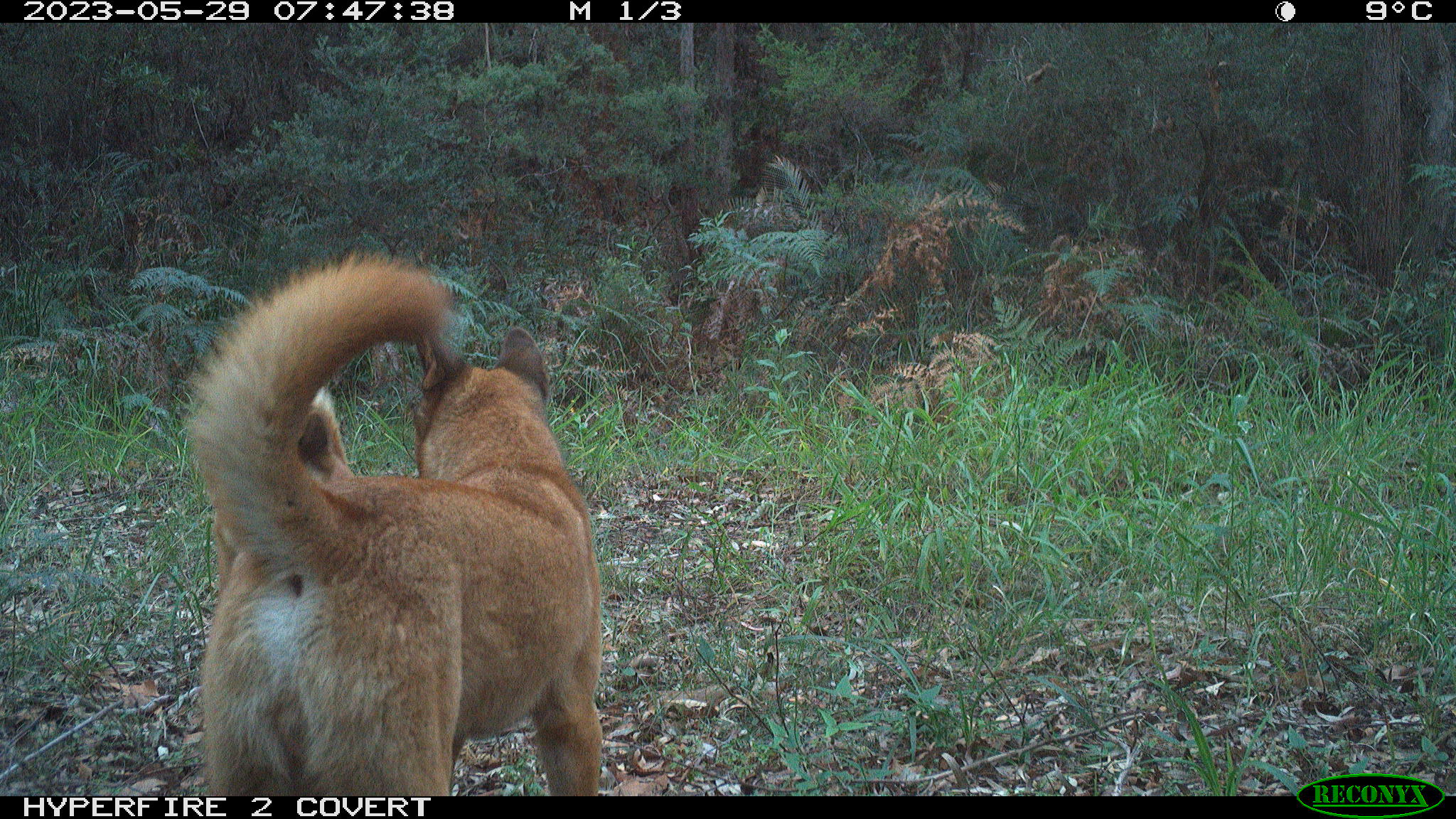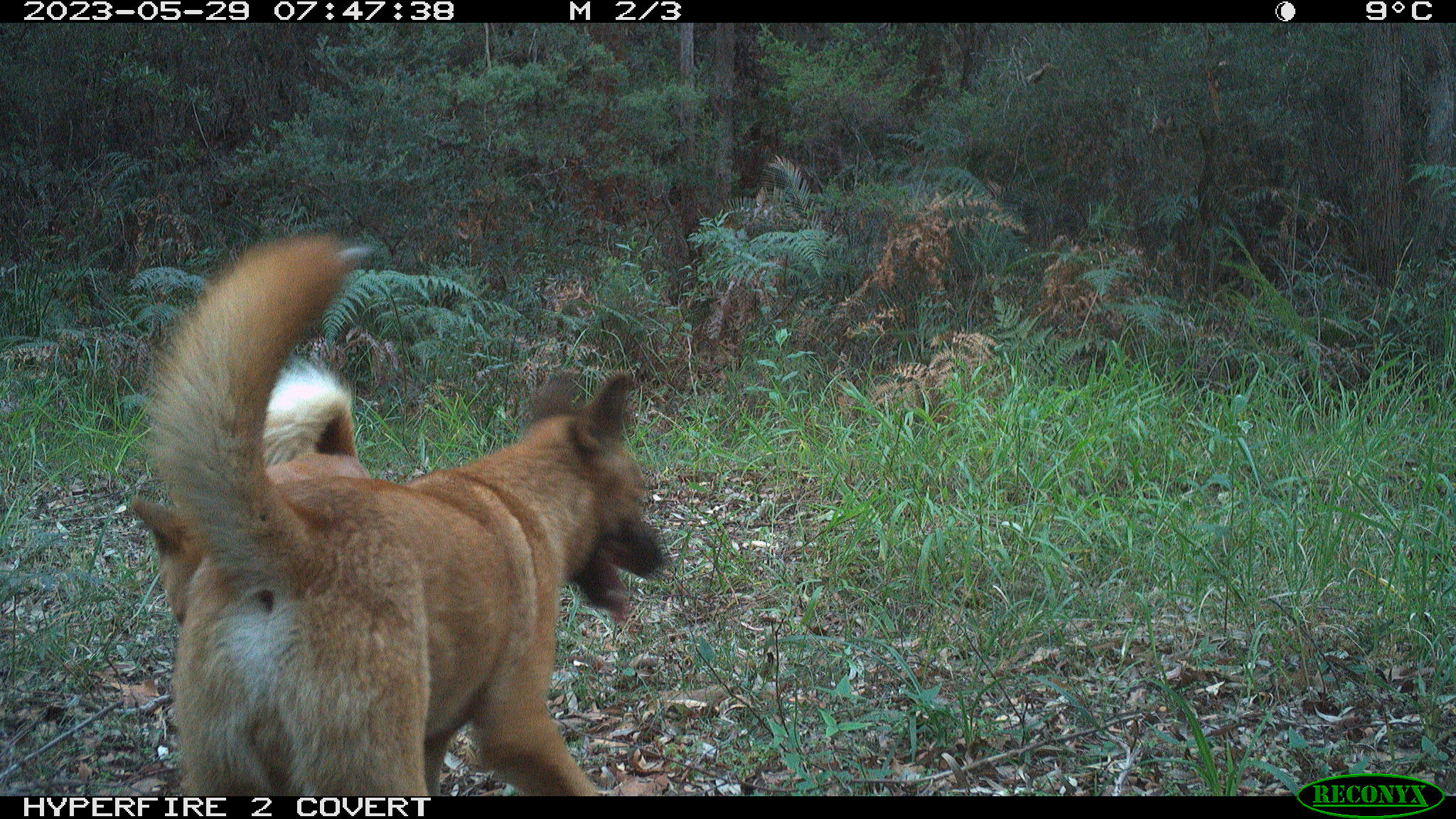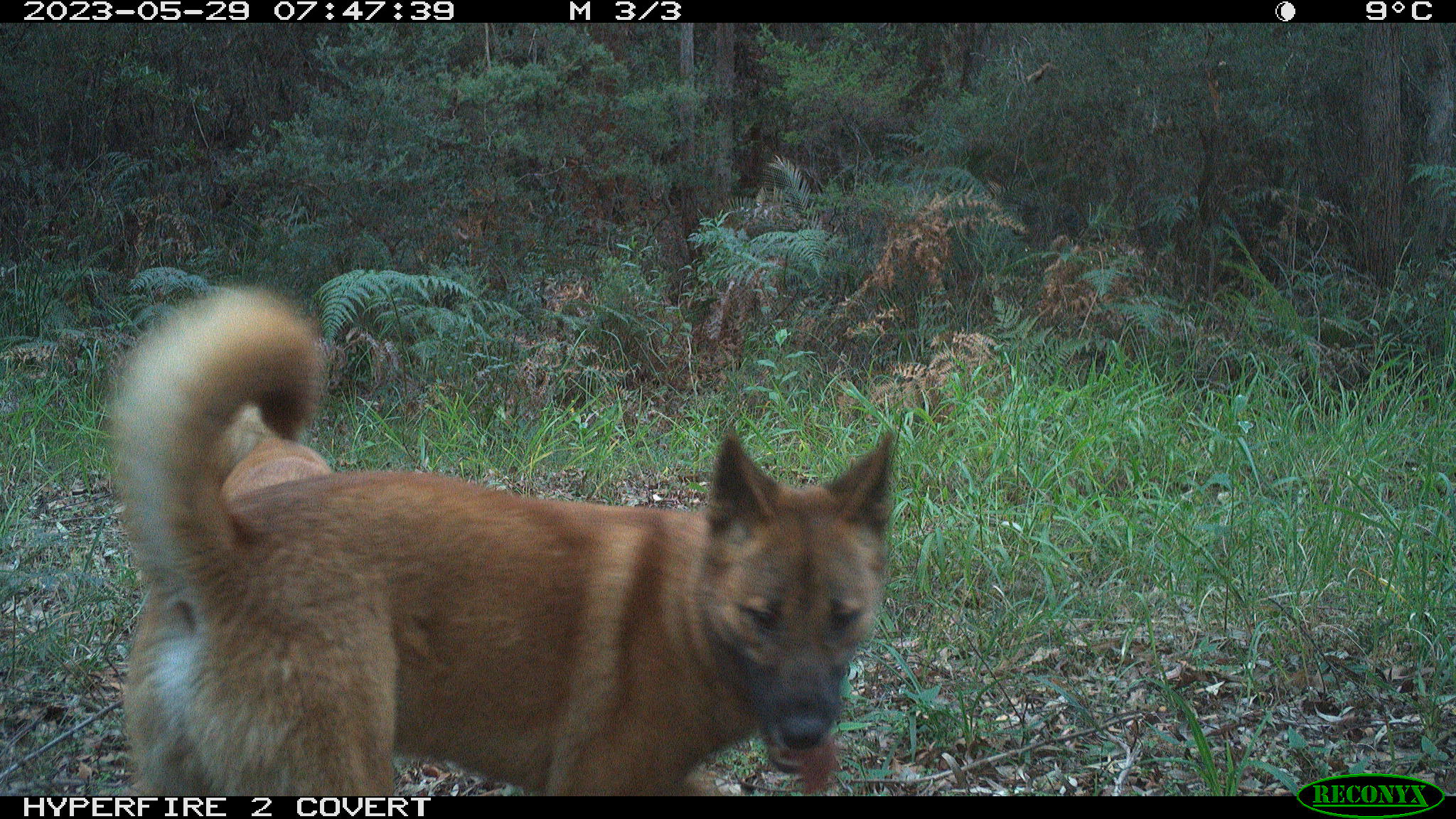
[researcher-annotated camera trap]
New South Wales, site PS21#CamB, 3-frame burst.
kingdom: Animalia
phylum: Chordata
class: Mammalia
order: Carnivora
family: Canidae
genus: Canis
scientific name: Canis familiaris dingo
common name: dingo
Dingo (Canis familiaris dingo).